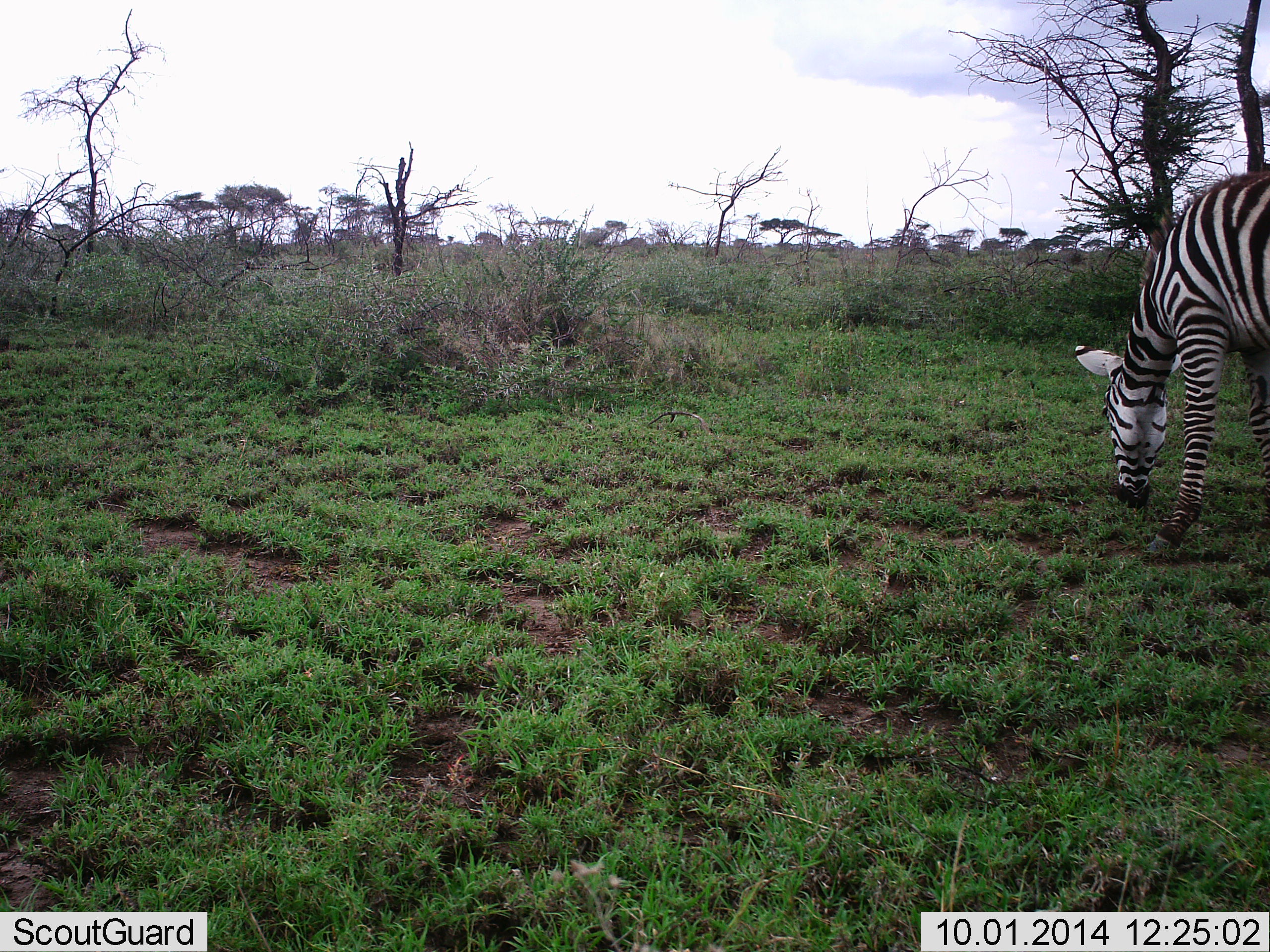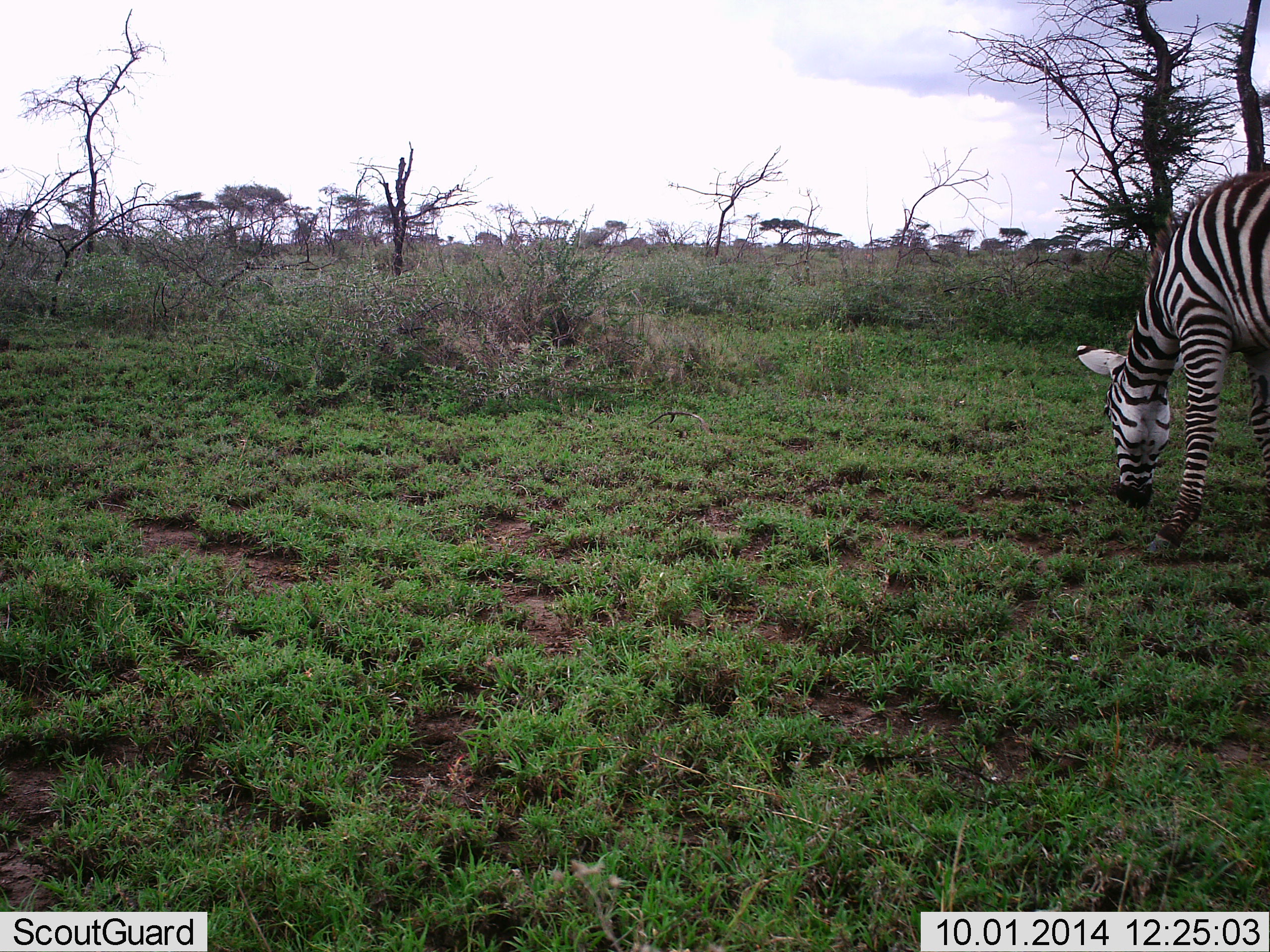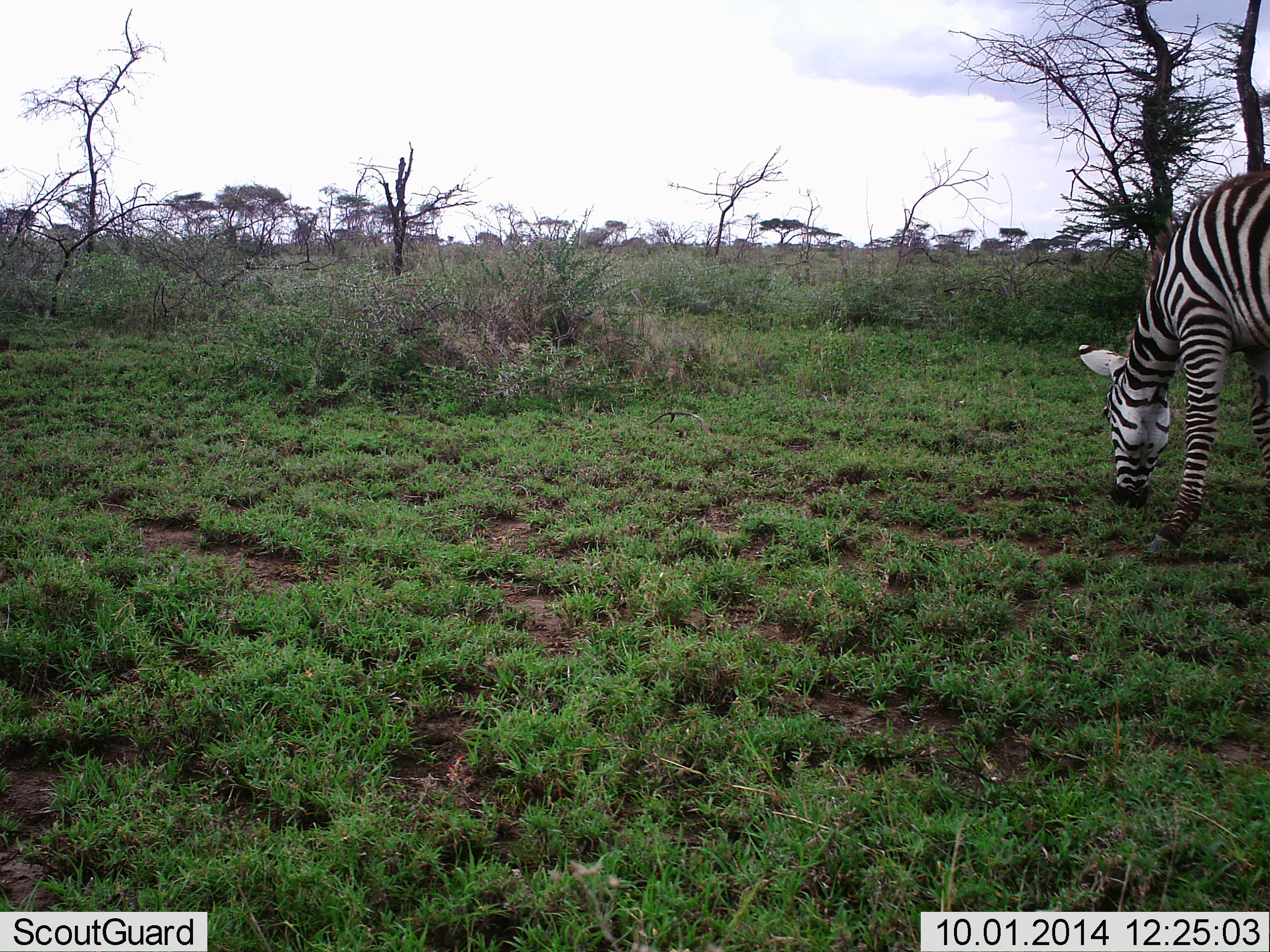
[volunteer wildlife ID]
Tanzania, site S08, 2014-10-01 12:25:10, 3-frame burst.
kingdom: Animalia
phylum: Chordata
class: Mammalia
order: Perissodactyla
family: Equidae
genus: Equus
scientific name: Equus quagga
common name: plains zebra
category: zebra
Zebra (plains zebra) (Equus quagga), count 1. Behavior (volunteer vote fractions): standing 20%, resting 0%, moving 0%, interacting 0%. Young present (vote fraction): 0%. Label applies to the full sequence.